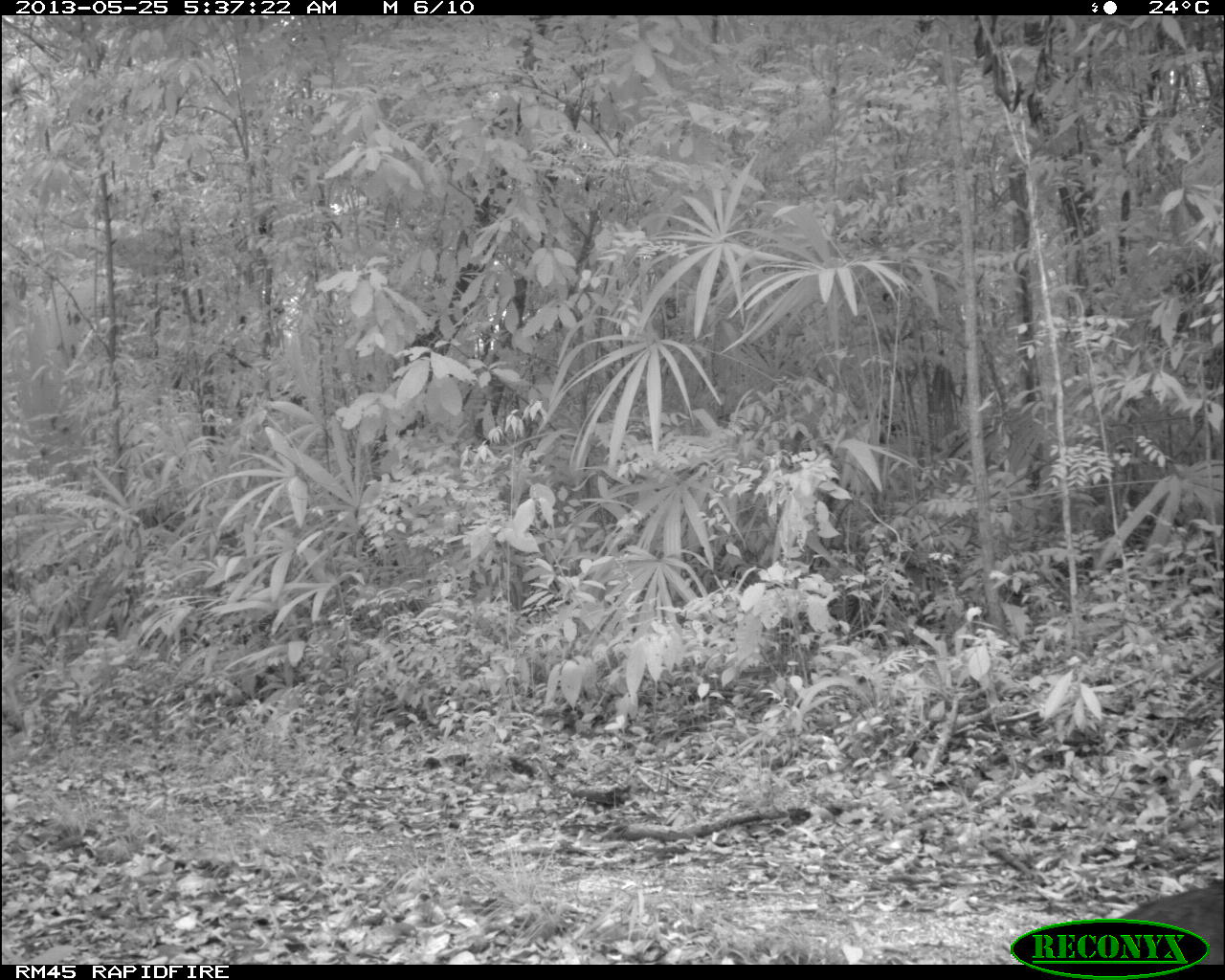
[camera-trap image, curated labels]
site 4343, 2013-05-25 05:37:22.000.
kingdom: Animalia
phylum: Chordata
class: Aves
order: Galliformes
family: Cracidae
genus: Crax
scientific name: Crax rubra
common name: great curassow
Crax rubra (great curassow), count 1, sex female.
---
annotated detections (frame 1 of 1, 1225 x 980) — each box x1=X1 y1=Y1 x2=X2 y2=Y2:
crax rubra: x1=1110 y1=884 x2=1222 y2=963